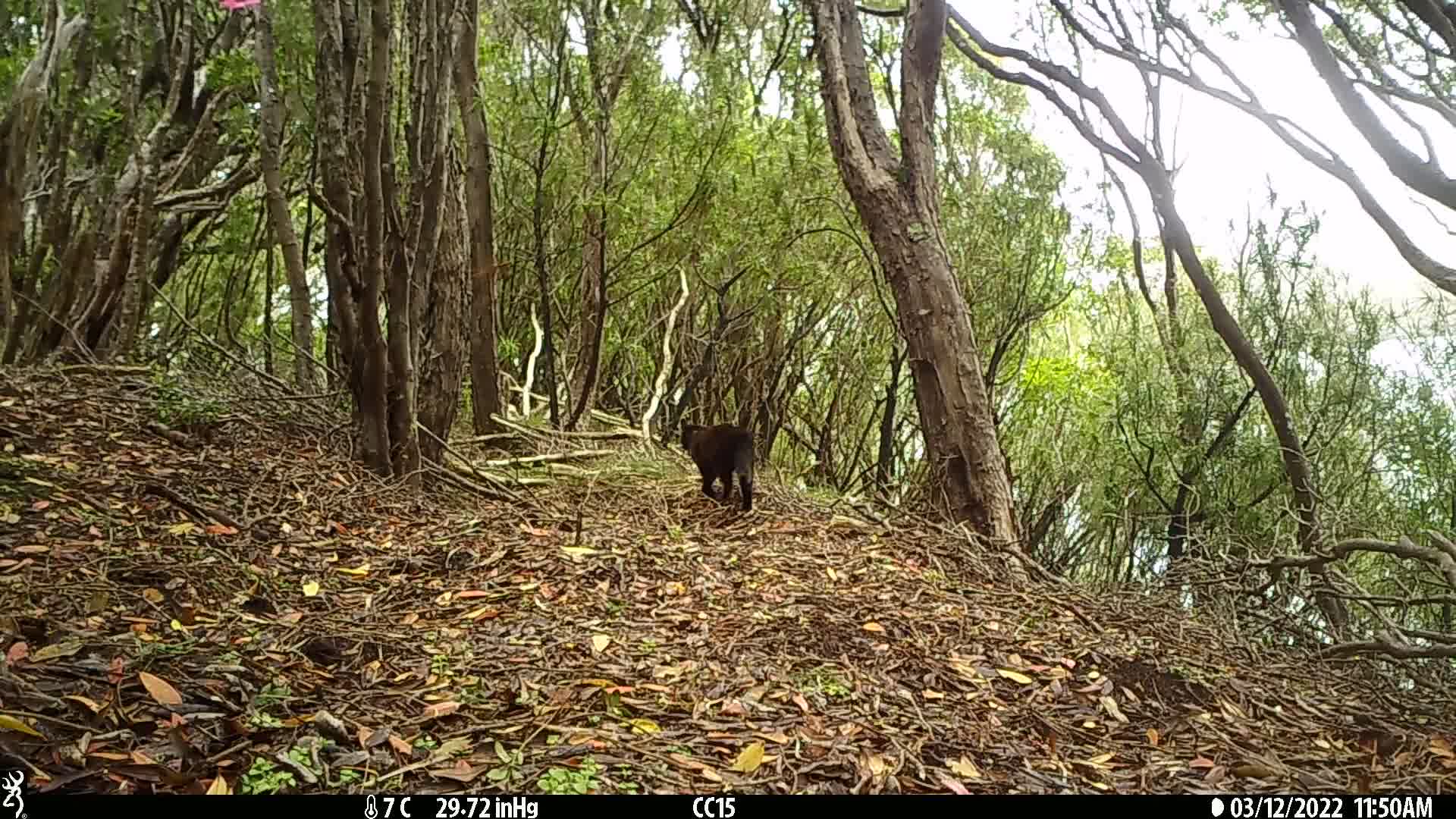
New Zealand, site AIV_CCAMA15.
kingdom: Animalia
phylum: Chordata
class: Mammalia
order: Carnivora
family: Felidae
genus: Felis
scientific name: Felis catus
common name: domestic cat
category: cat